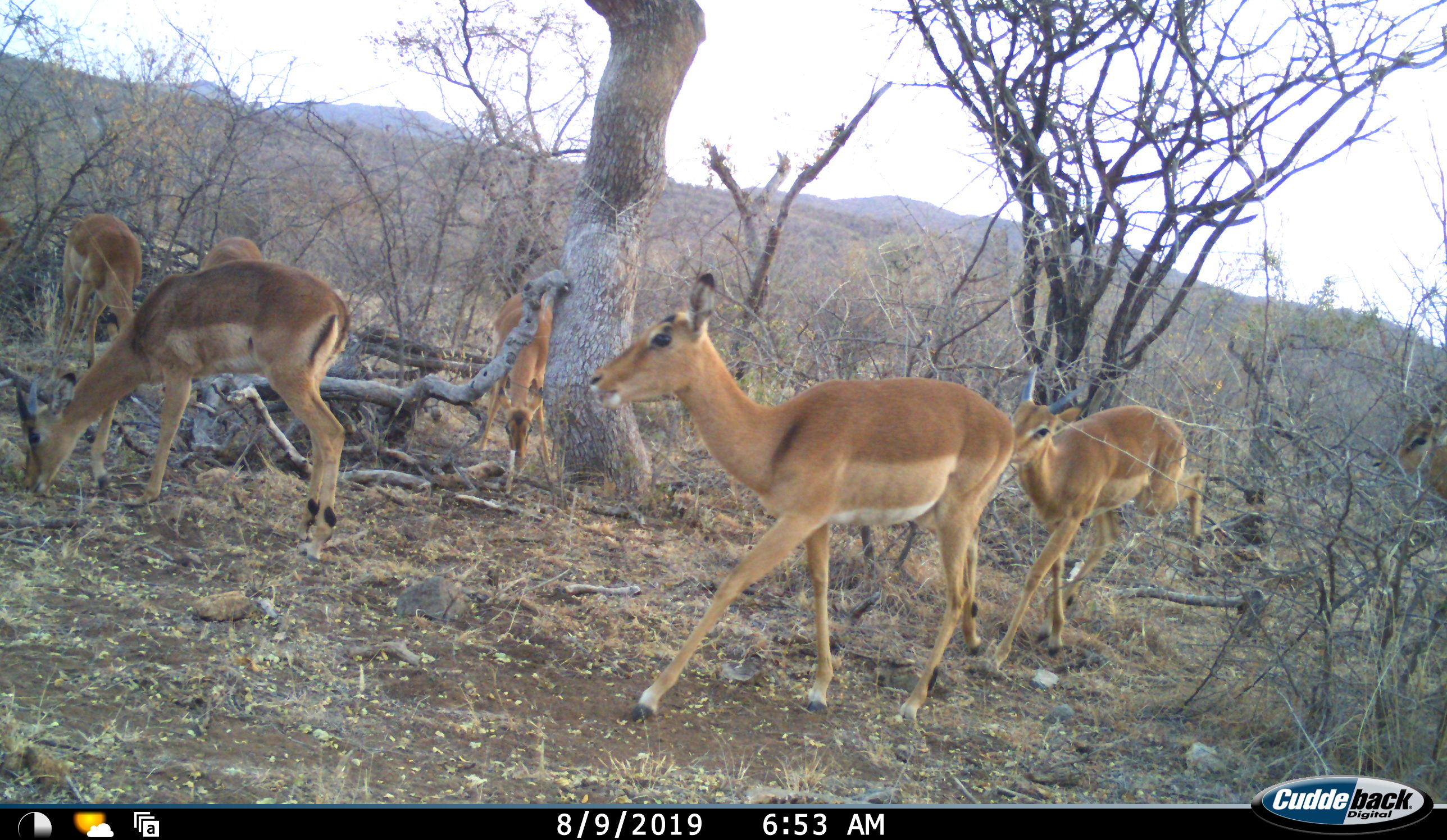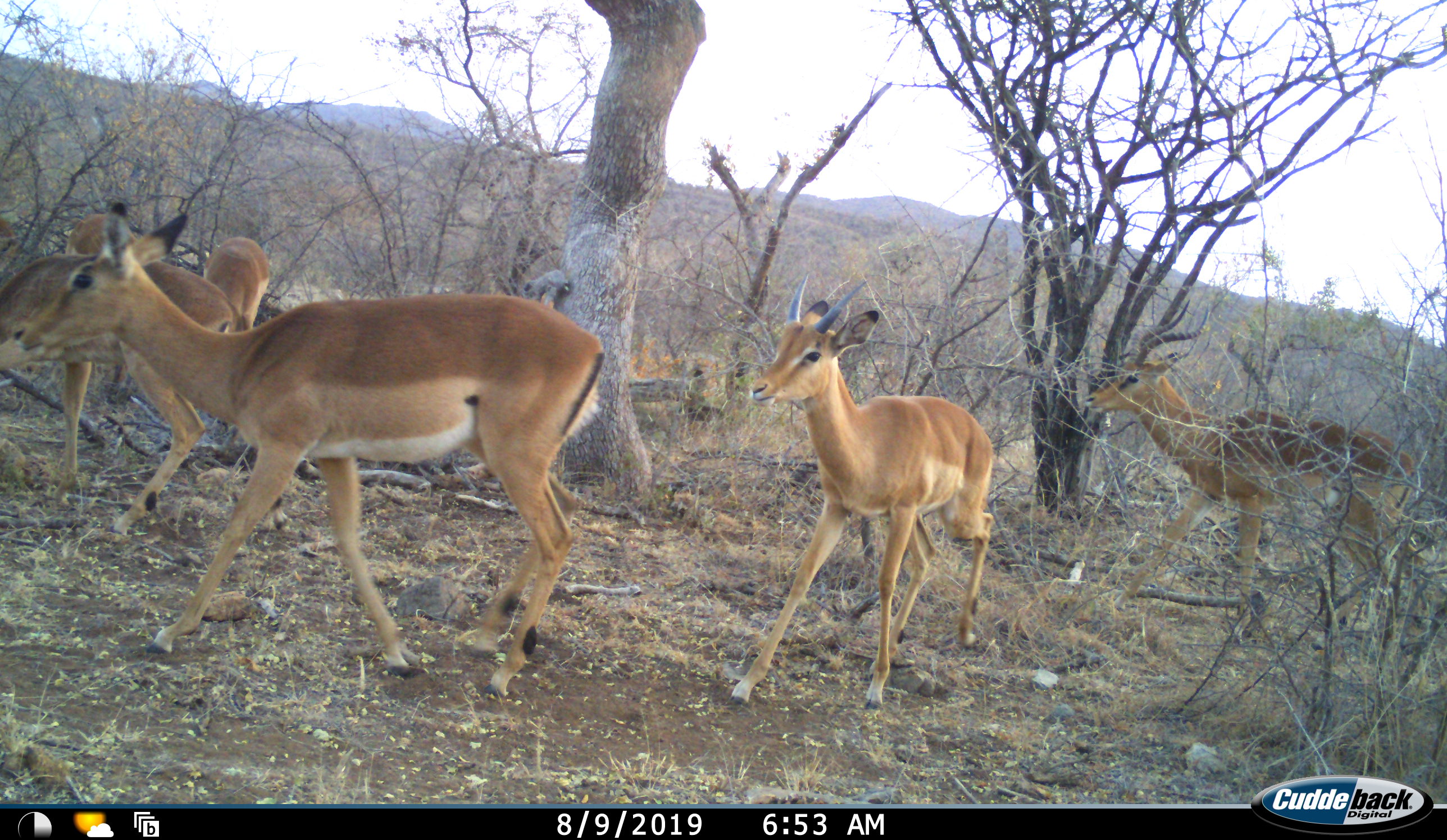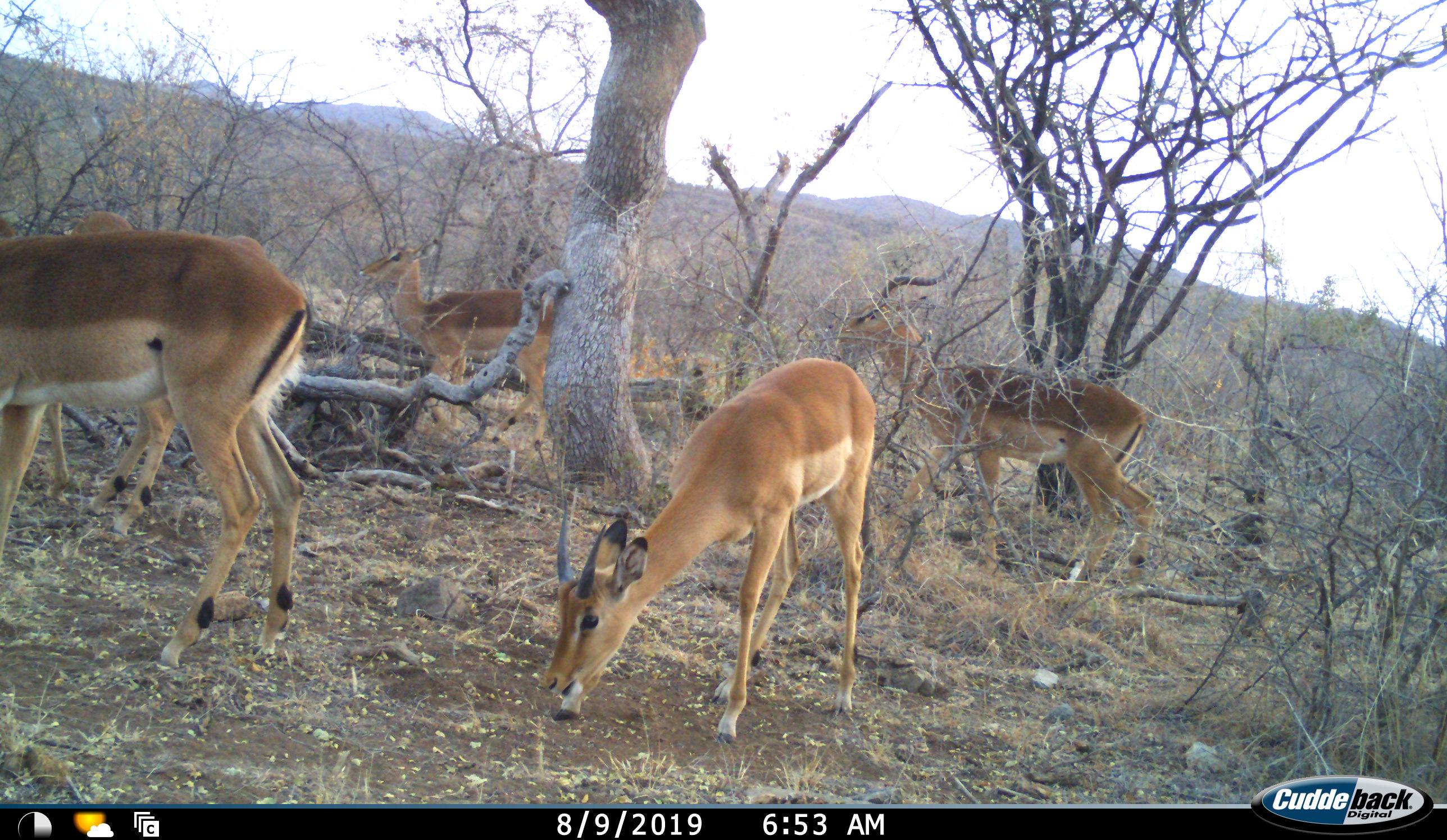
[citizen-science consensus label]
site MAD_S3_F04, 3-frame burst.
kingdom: Animalia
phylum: Chordata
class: Mammalia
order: Artiodactyla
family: Bovidae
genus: Aepyceros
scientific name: Aepyceros melampus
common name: impala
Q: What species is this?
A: Impala (Aepyceros melampus).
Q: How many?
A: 7.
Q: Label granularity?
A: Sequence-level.